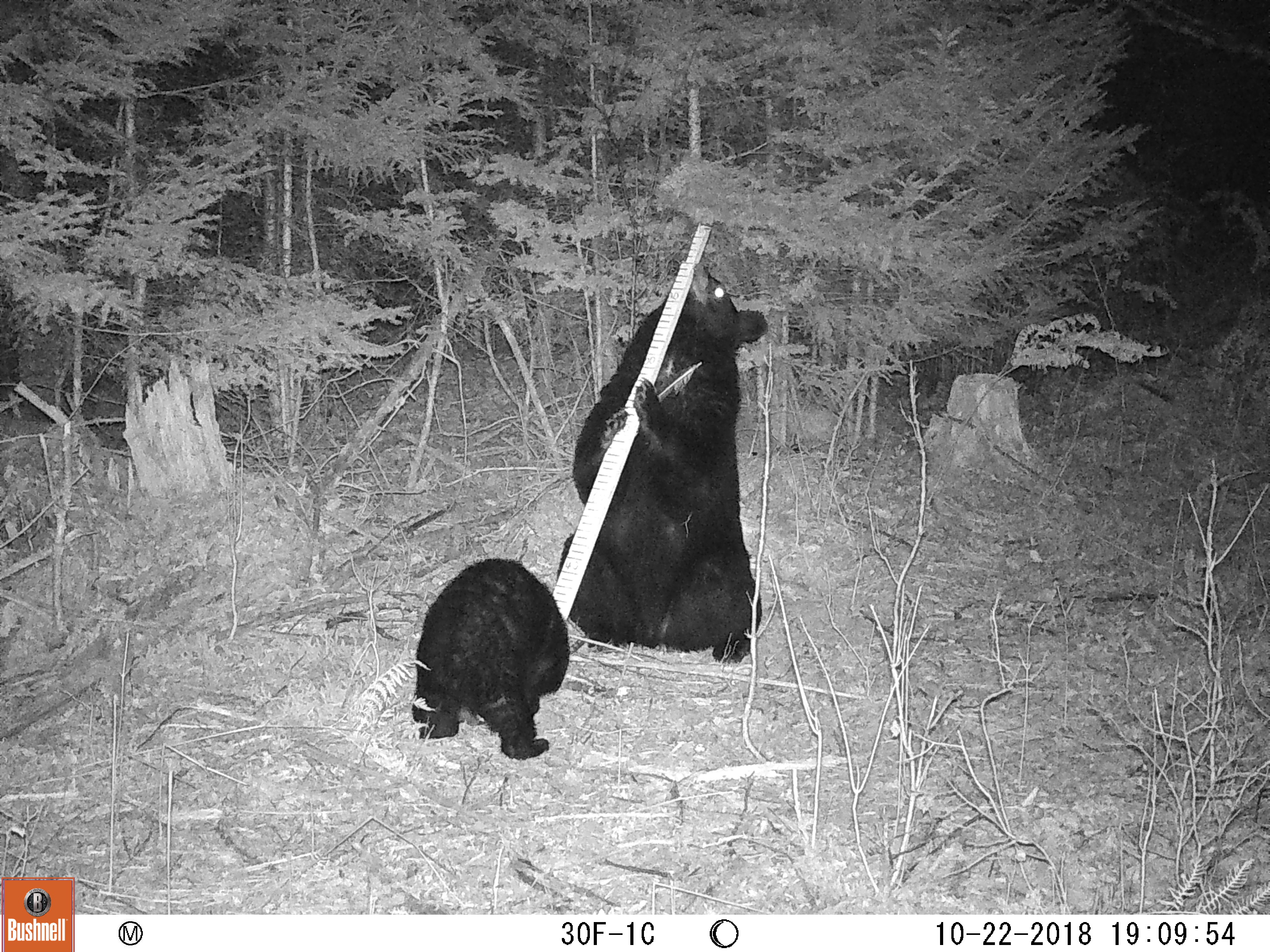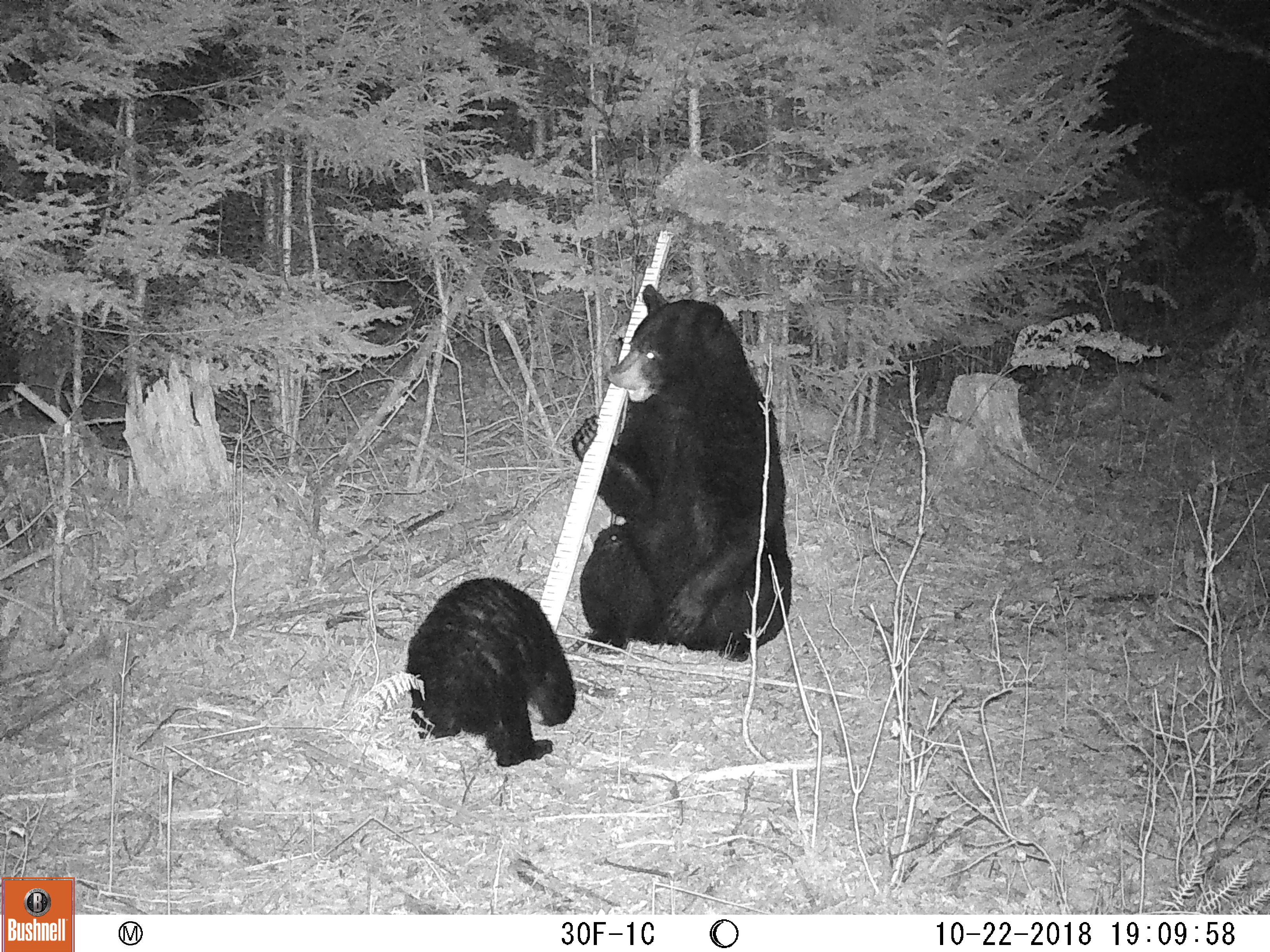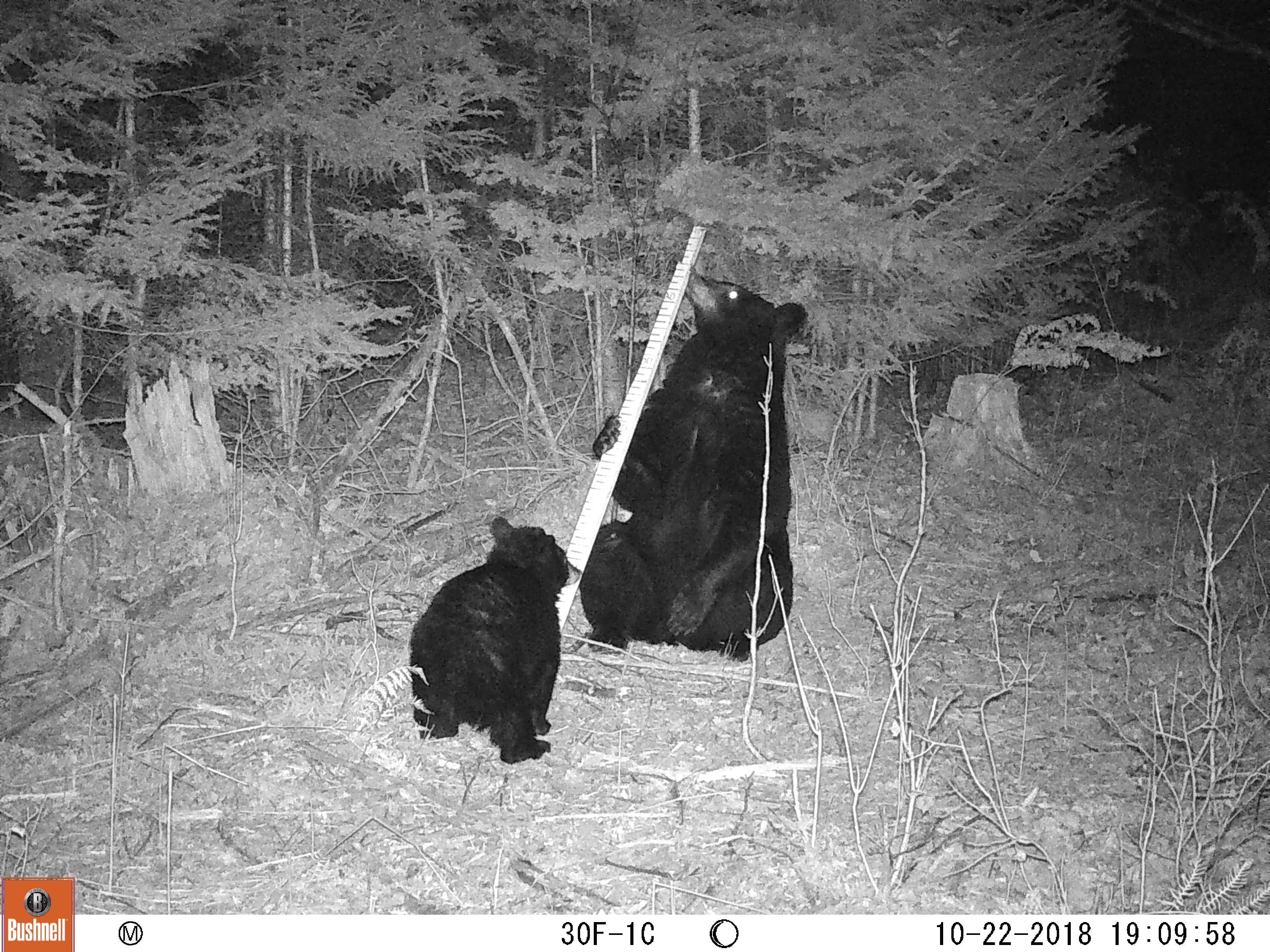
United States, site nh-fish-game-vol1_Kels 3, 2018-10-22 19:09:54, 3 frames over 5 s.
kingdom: Animalia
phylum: Chordata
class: Mammalia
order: Carnivora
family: Ursidae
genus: Ursus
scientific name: Ursus americanus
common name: black bear